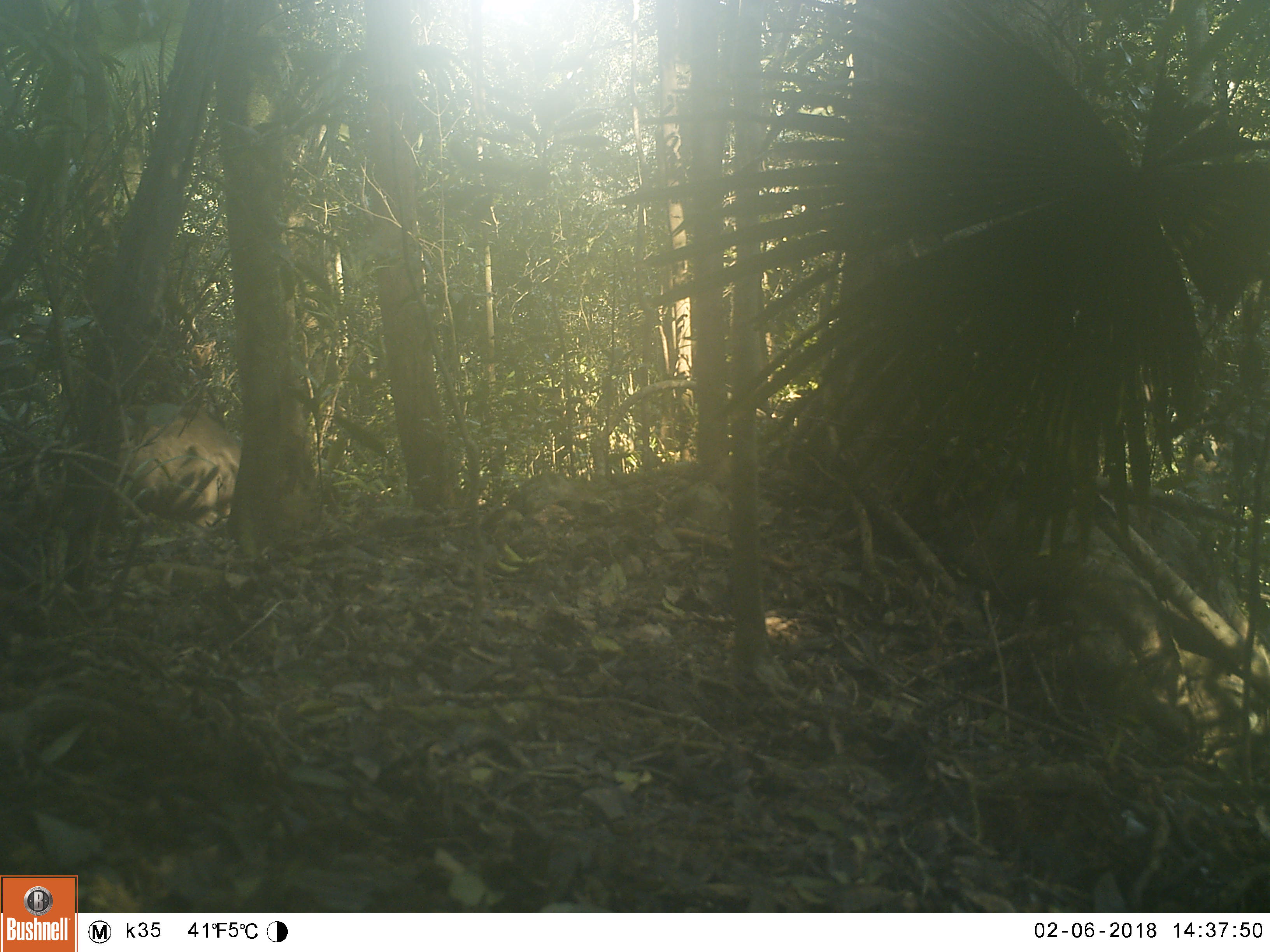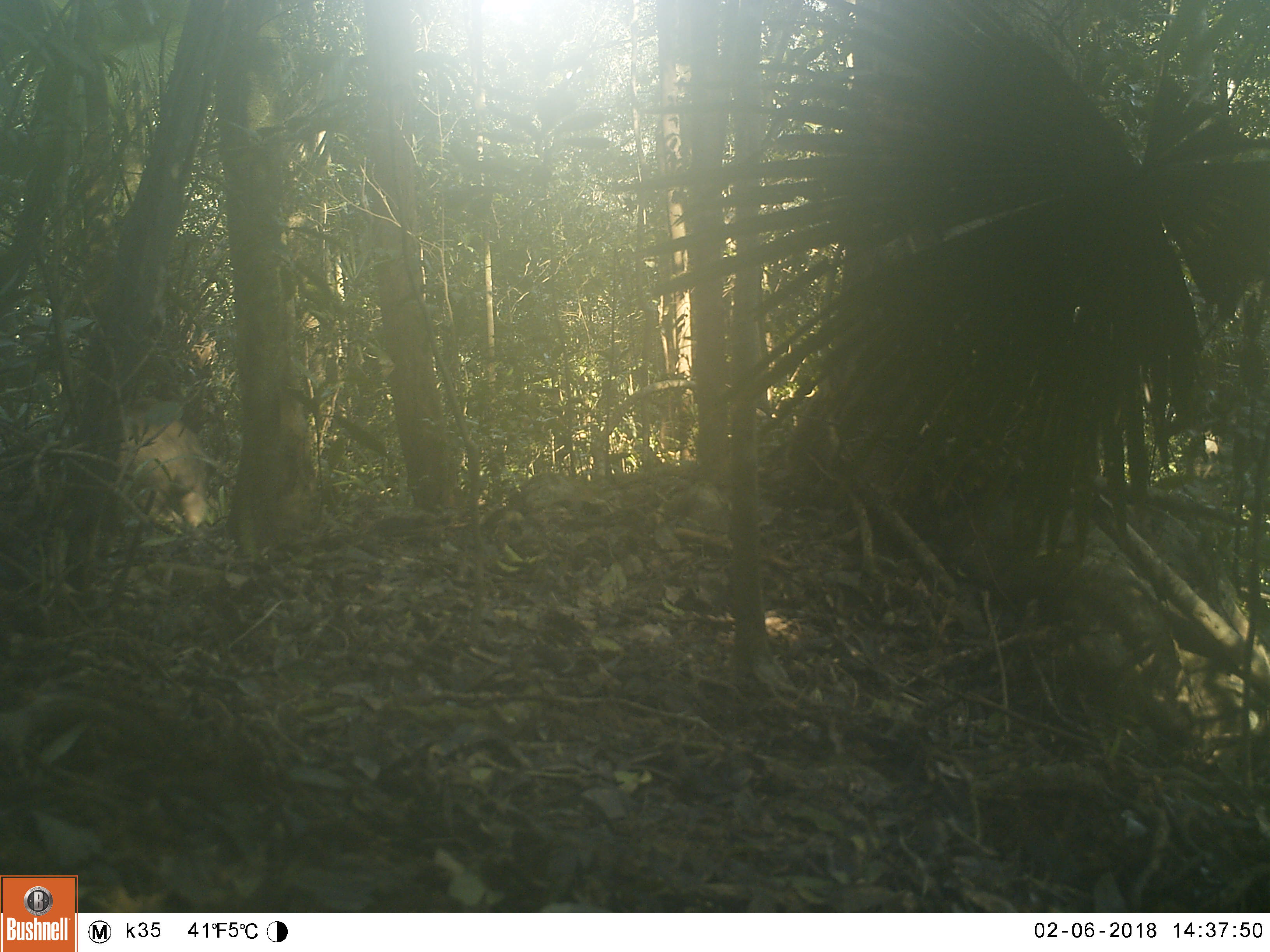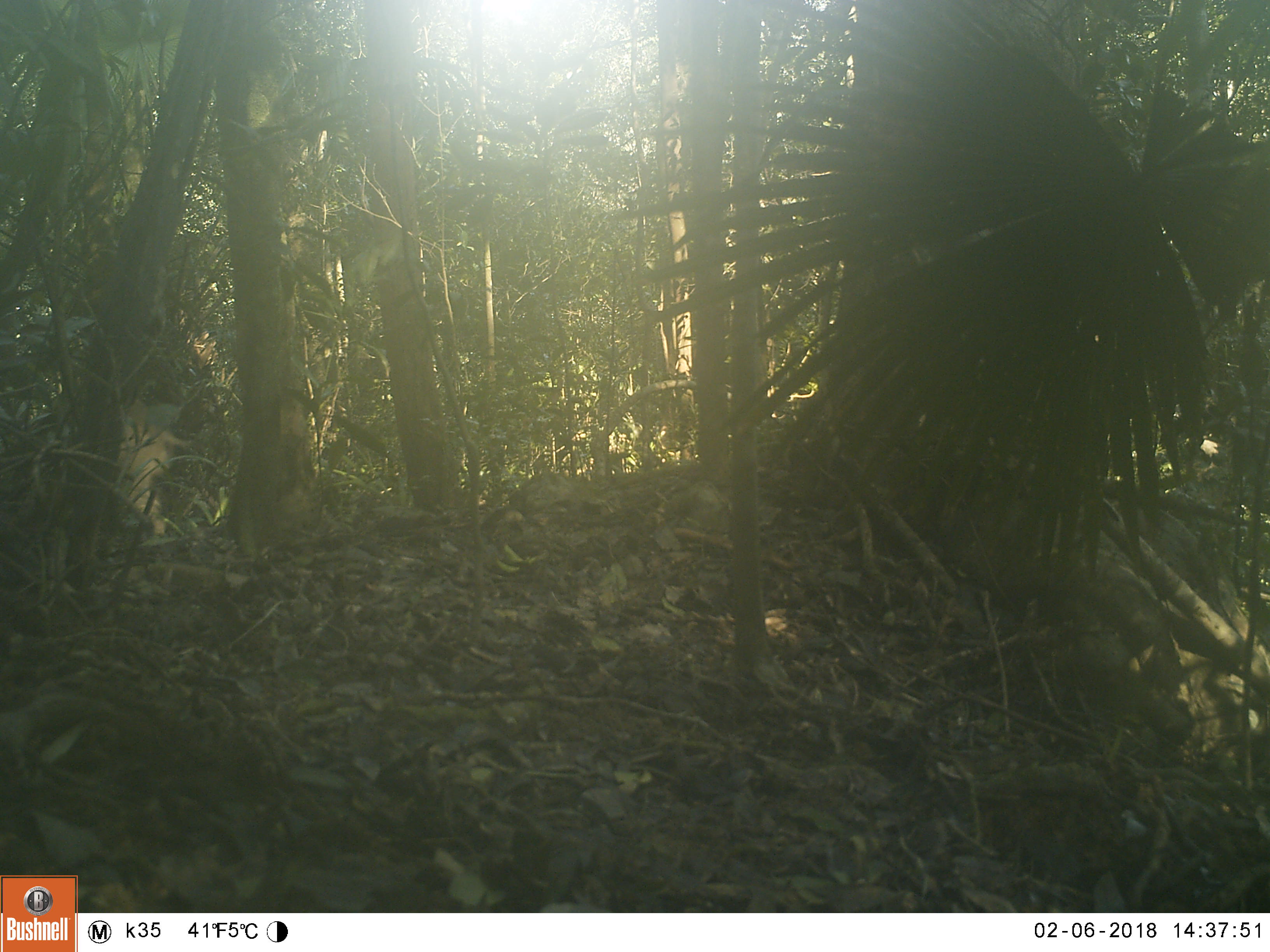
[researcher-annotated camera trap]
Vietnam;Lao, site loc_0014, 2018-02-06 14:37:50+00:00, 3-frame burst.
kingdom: Animalia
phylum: Chordata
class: Mammalia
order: Artiodactyla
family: Suidae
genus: Sus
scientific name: Sus scrofa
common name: eurasian wild pig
Eurasian wild pig (Sus scrofa). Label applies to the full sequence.